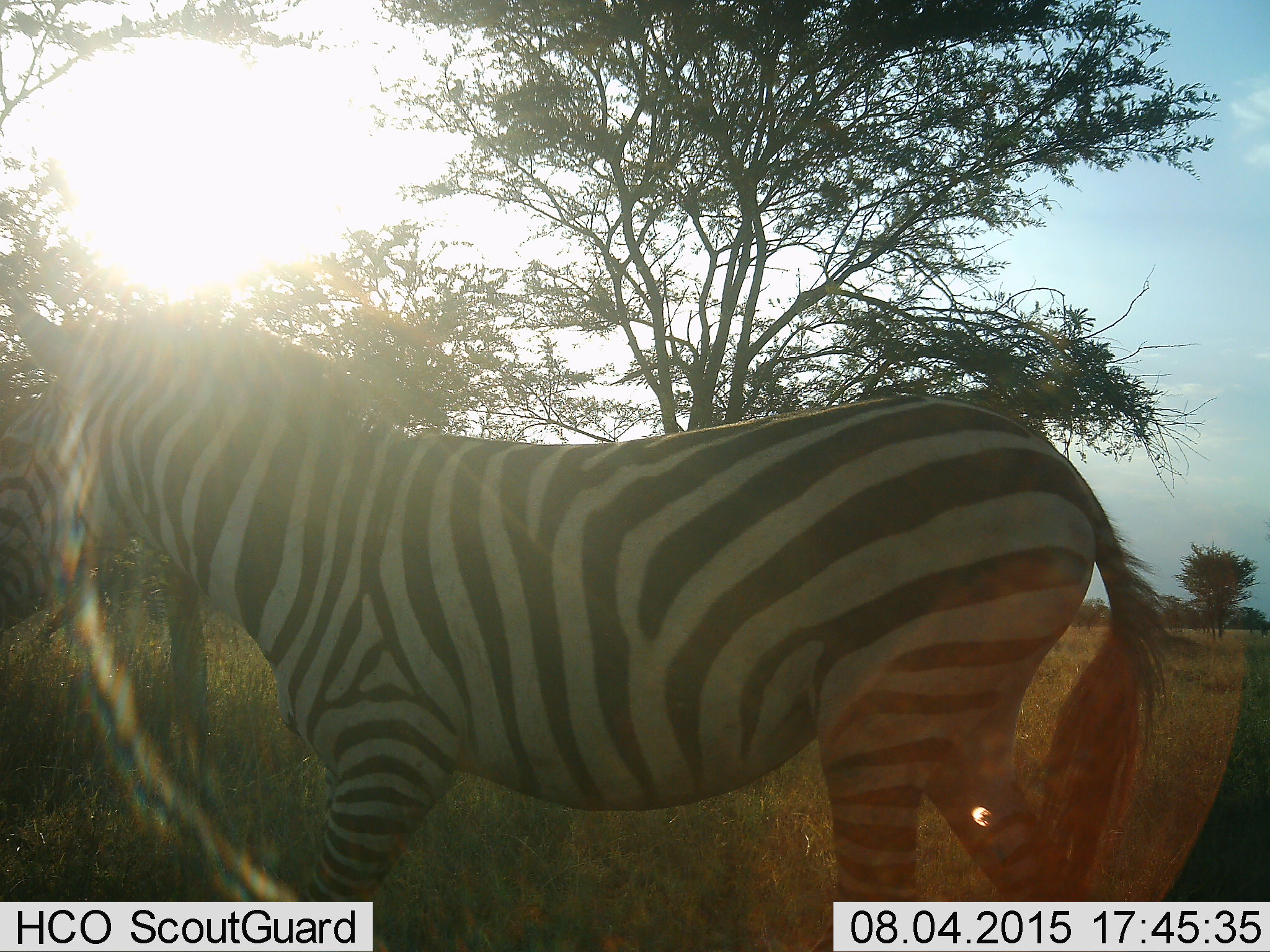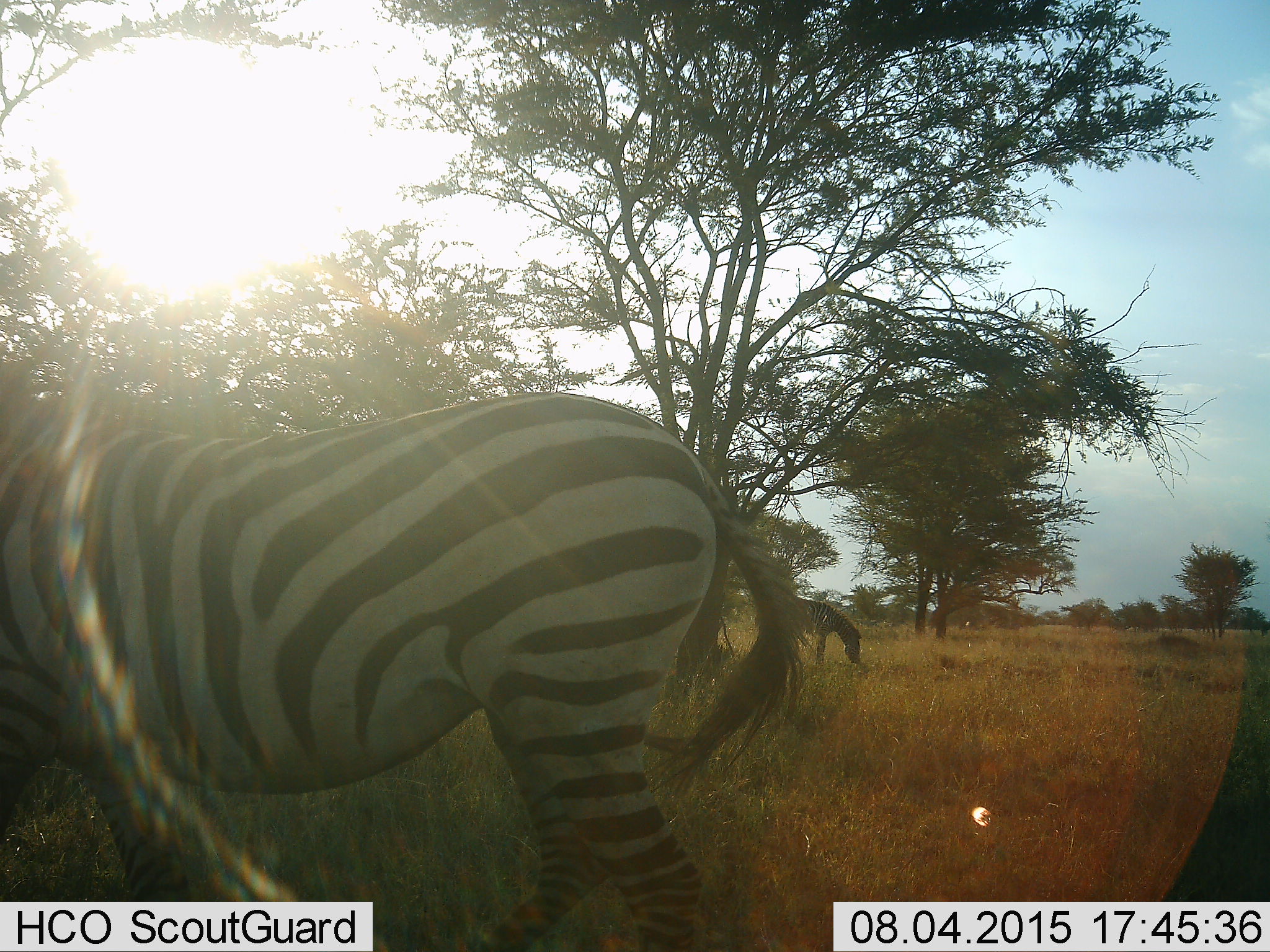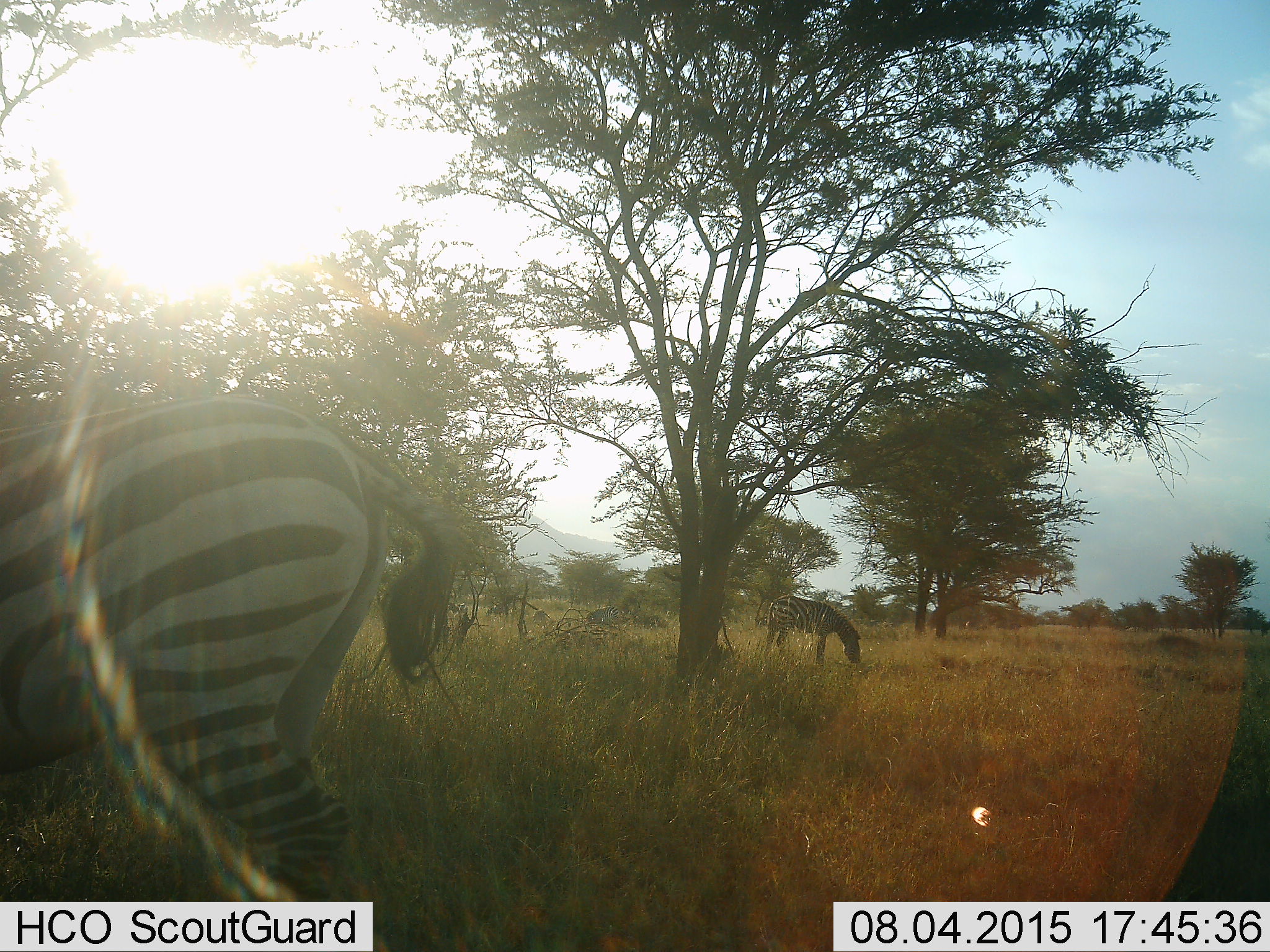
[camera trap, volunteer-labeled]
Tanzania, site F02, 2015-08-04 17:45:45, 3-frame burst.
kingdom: Animalia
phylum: Chordata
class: Mammalia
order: Perissodactyla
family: Equidae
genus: Equus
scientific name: Equus quagga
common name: plains zebra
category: zebra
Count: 3.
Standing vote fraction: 62%.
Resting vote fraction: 8%.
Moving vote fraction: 69%.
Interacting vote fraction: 0%.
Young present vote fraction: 15%.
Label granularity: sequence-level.